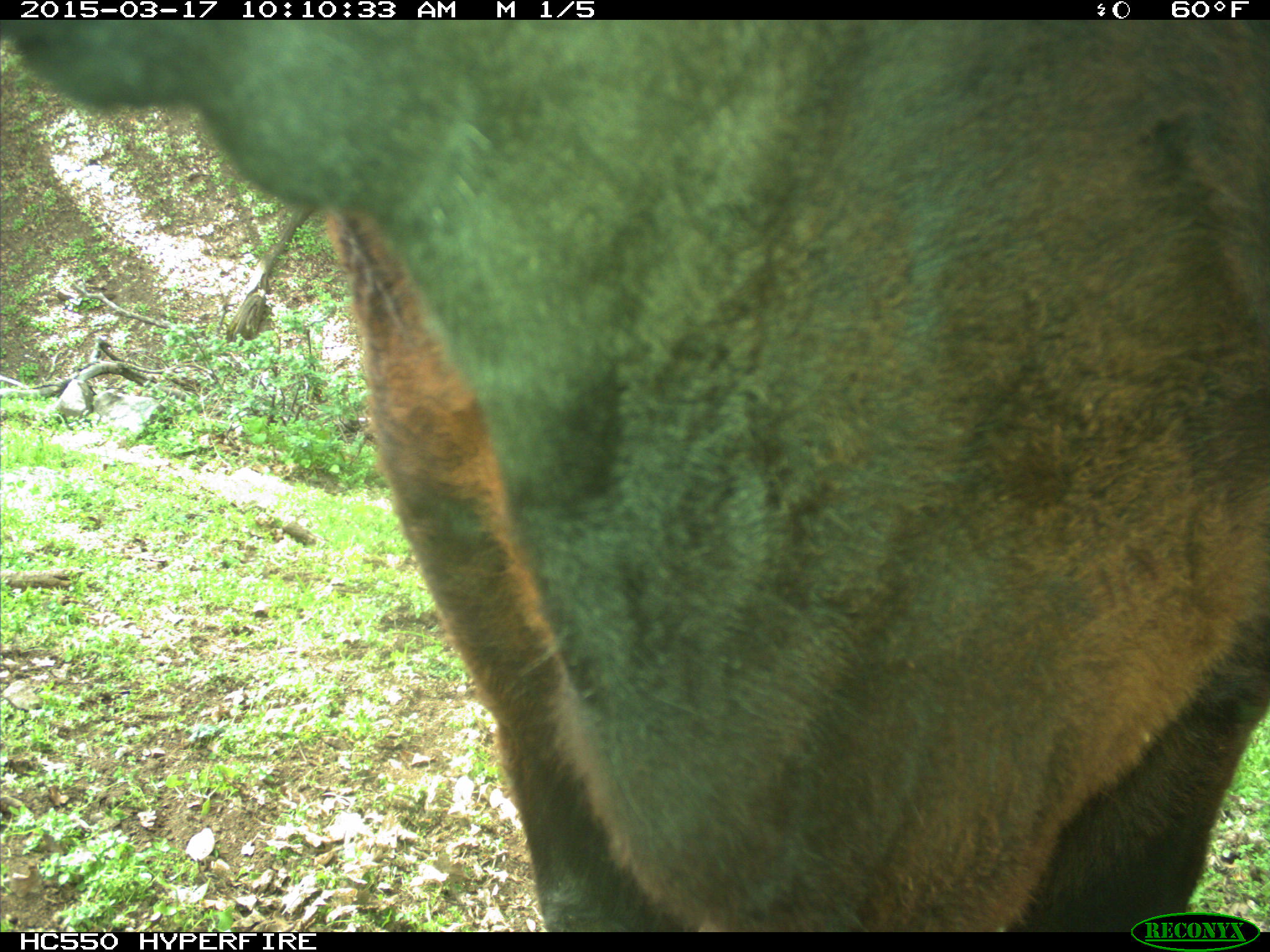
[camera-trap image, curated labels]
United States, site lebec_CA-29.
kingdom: Animalia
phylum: Chordata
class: Mammalia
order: Artiodactyla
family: Bovidae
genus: Bos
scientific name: Bos taurus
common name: domestic cow